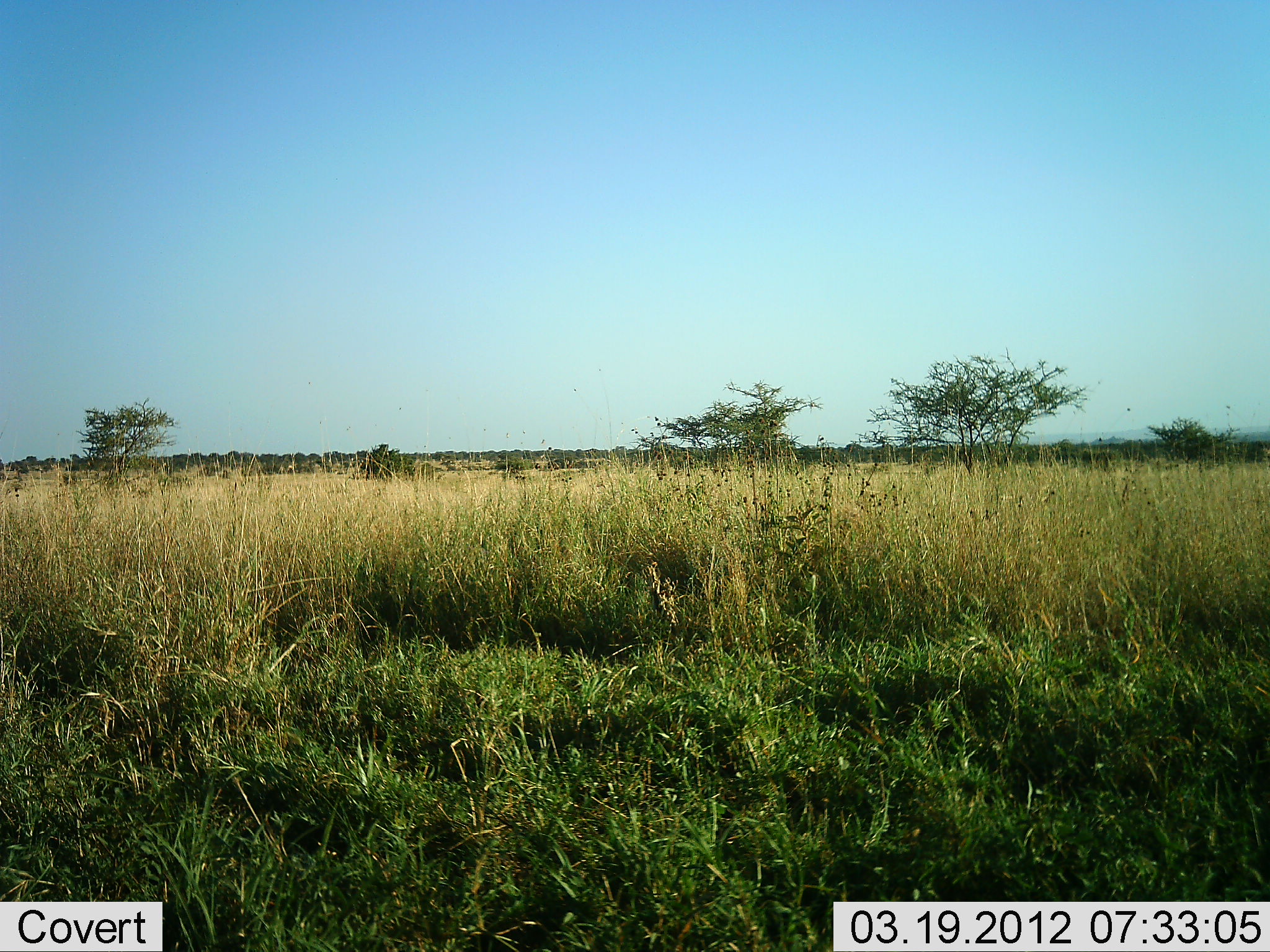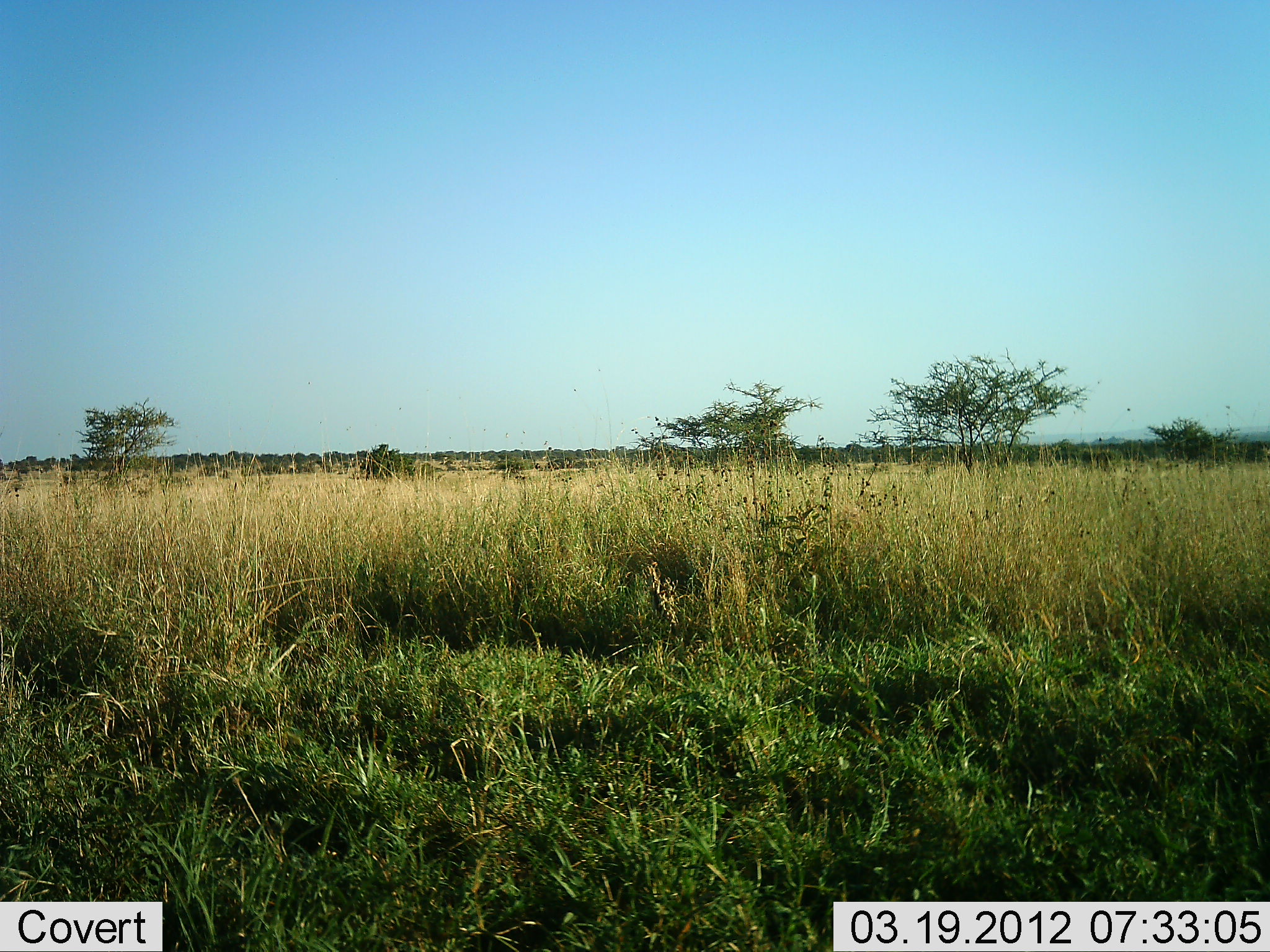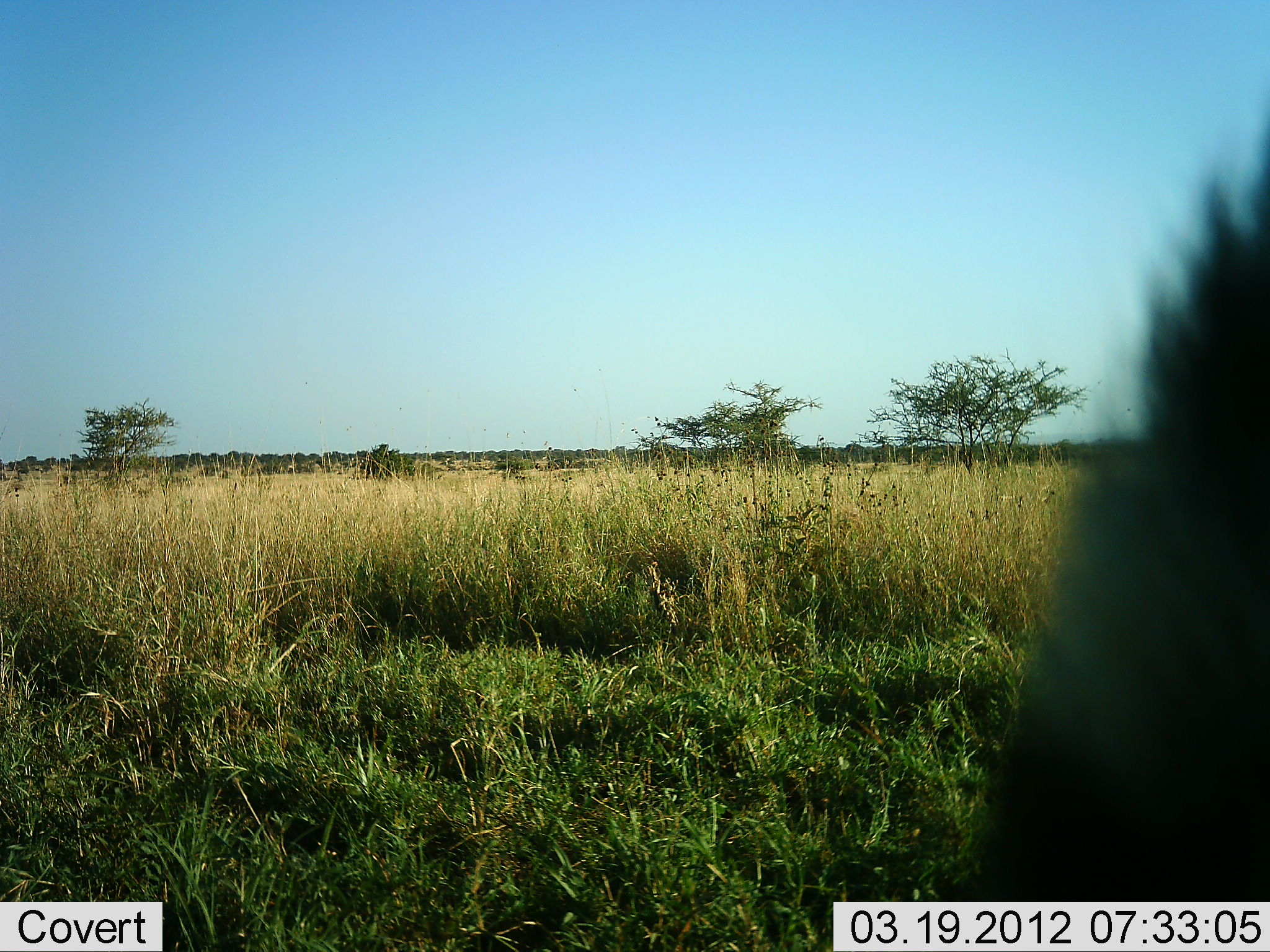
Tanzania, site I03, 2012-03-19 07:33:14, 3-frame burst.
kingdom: Animalia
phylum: Chordata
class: Mammalia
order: Perissodactyla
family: Equidae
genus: Equus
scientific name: Equus quagga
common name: plains zebra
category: zebra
Zebra (plains zebra) (Equus quagga), count 1. Behavior (volunteer vote fractions): standing 40%, resting 0%, moving 20%, interacting 0%. Young present (vote fraction): 0%. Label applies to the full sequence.